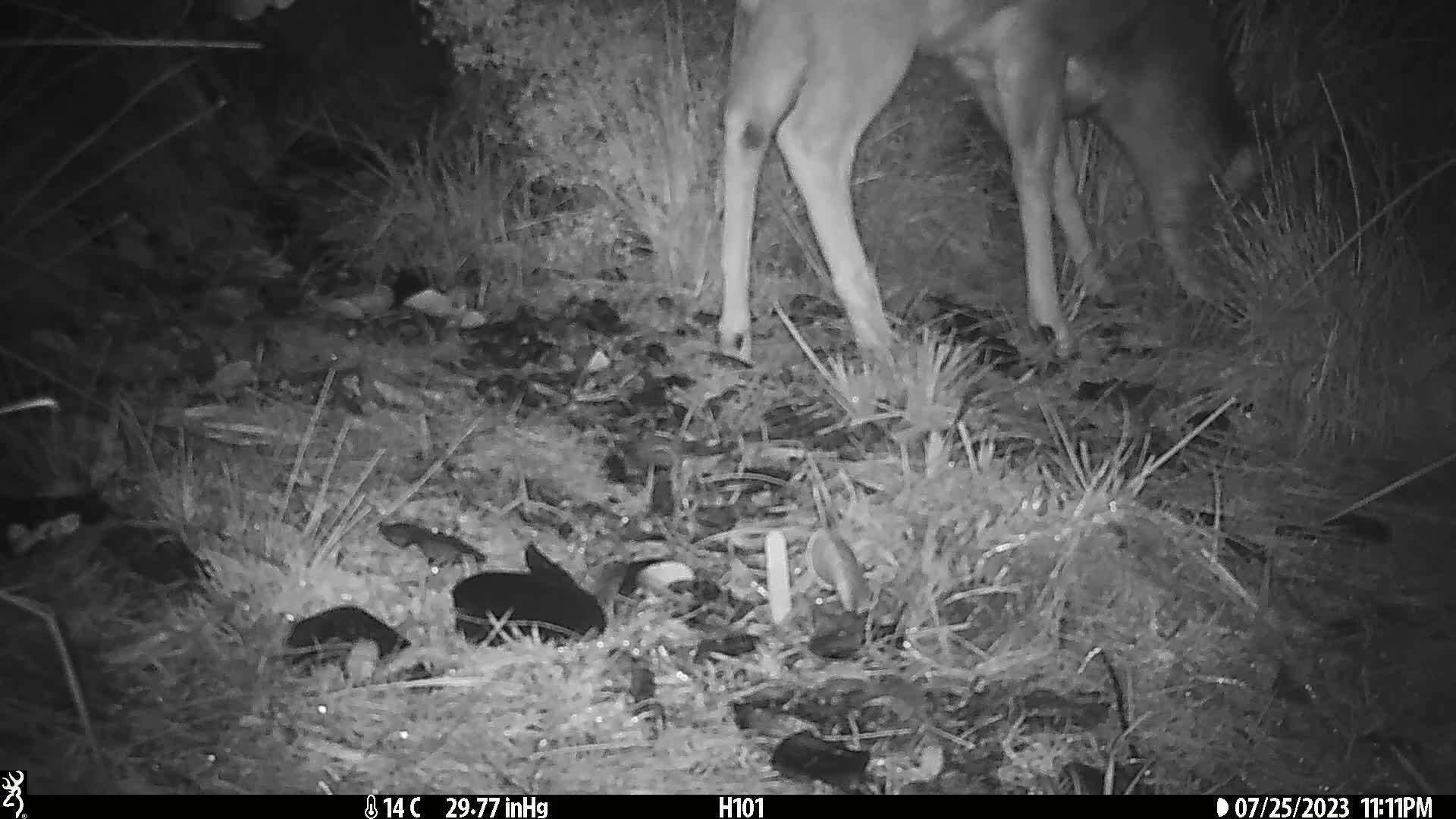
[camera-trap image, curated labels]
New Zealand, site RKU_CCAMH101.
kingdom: Animalia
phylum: Chordata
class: Mammalia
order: Artiodactyla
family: Cervidae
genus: Odocoileus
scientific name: Odocoileus virginianus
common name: white-tailed deer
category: white tailed deer